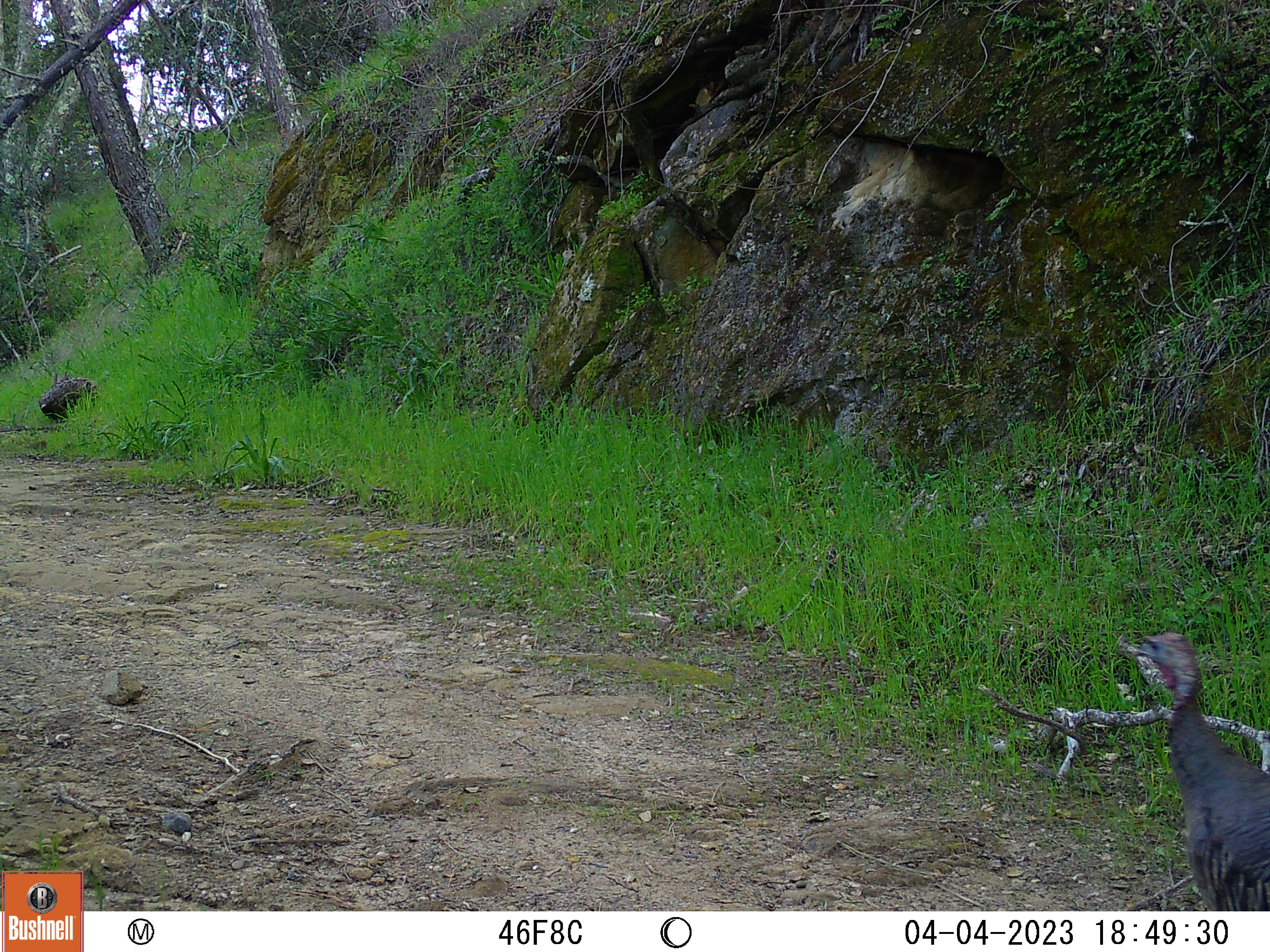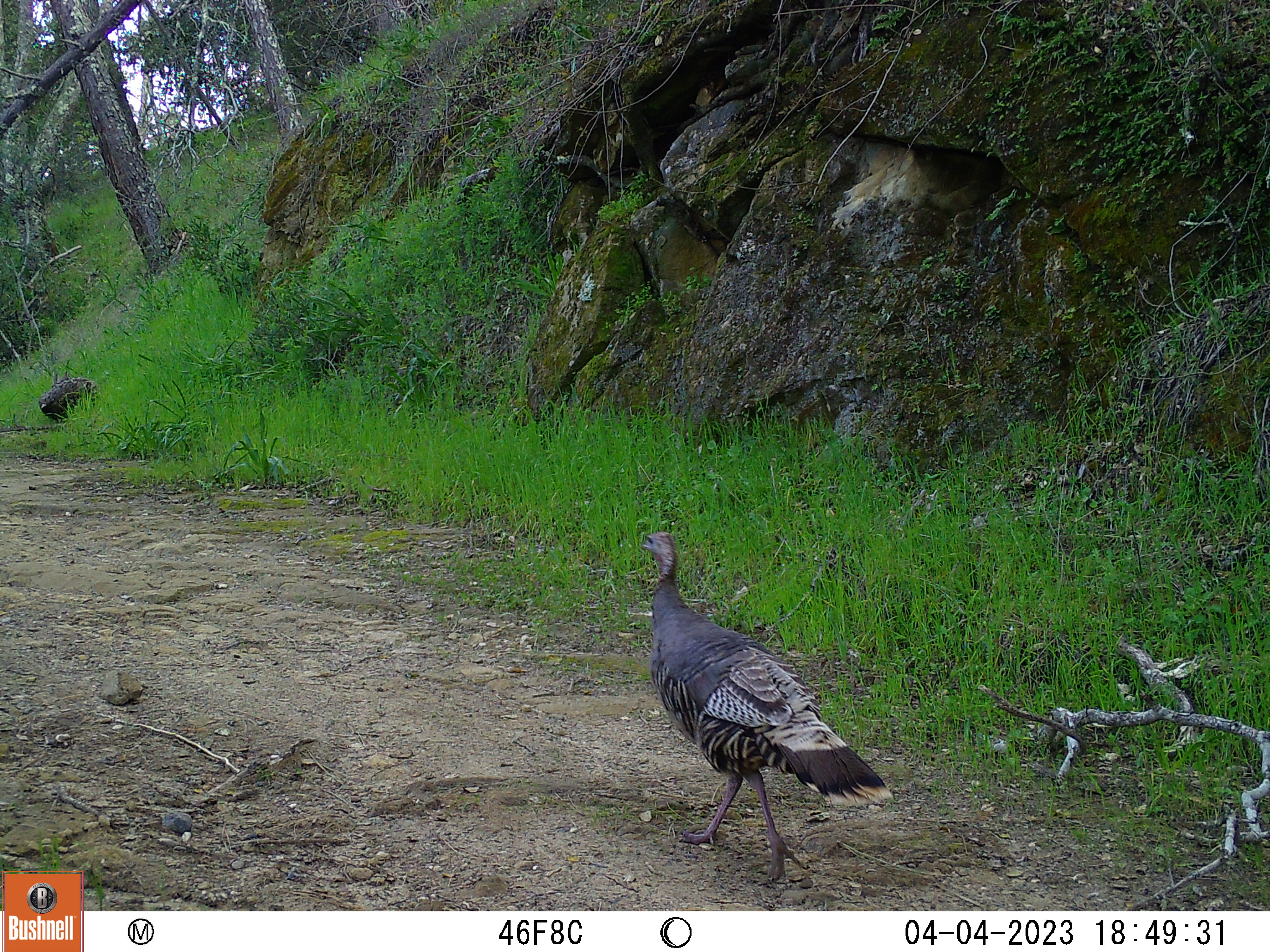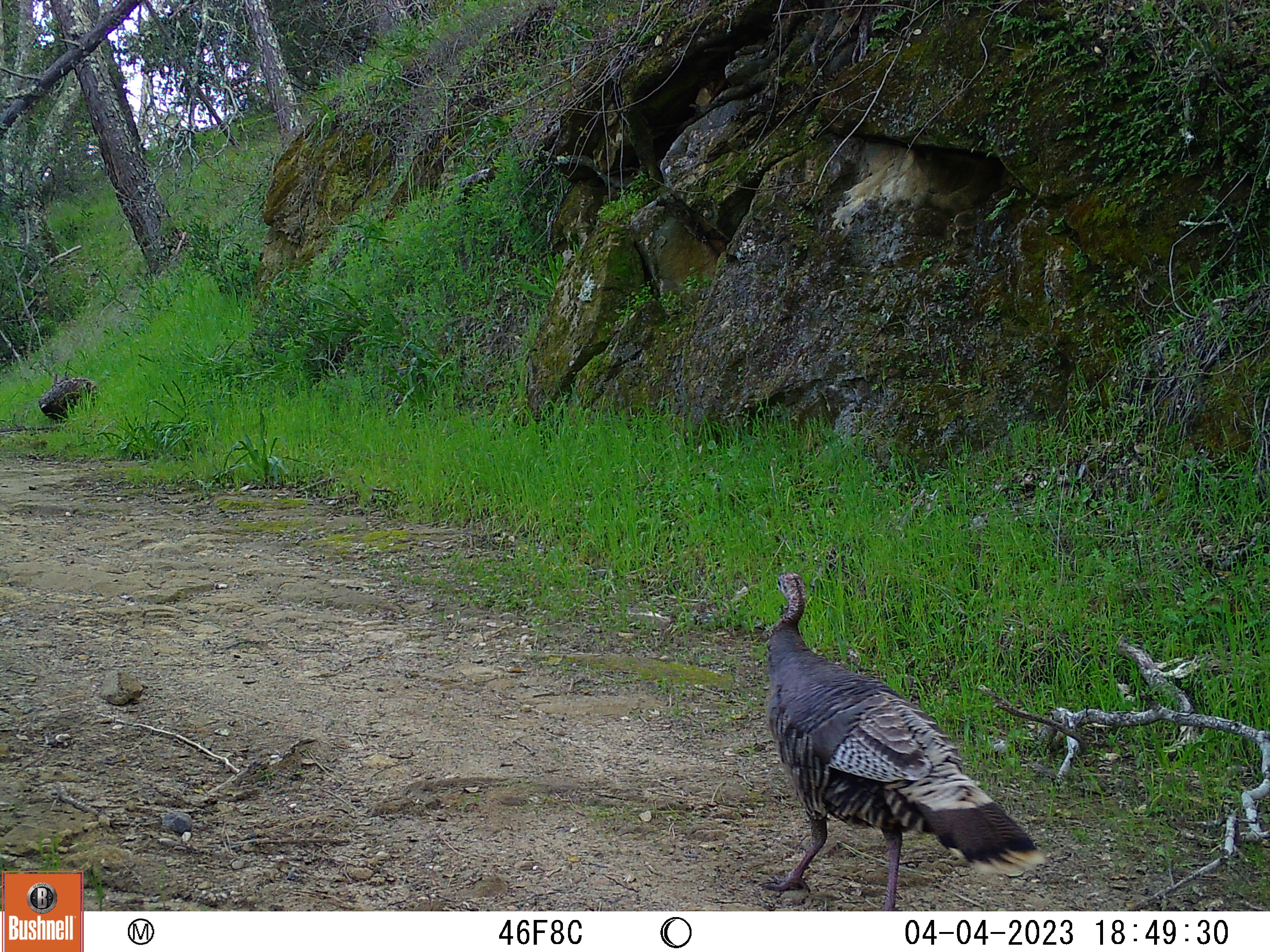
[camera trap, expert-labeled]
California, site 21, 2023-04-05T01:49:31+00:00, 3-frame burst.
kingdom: Animalia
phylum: Chordata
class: Aves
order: Galliformes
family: Phasianidae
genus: Meleagris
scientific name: Meleagris gallopavo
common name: turkey